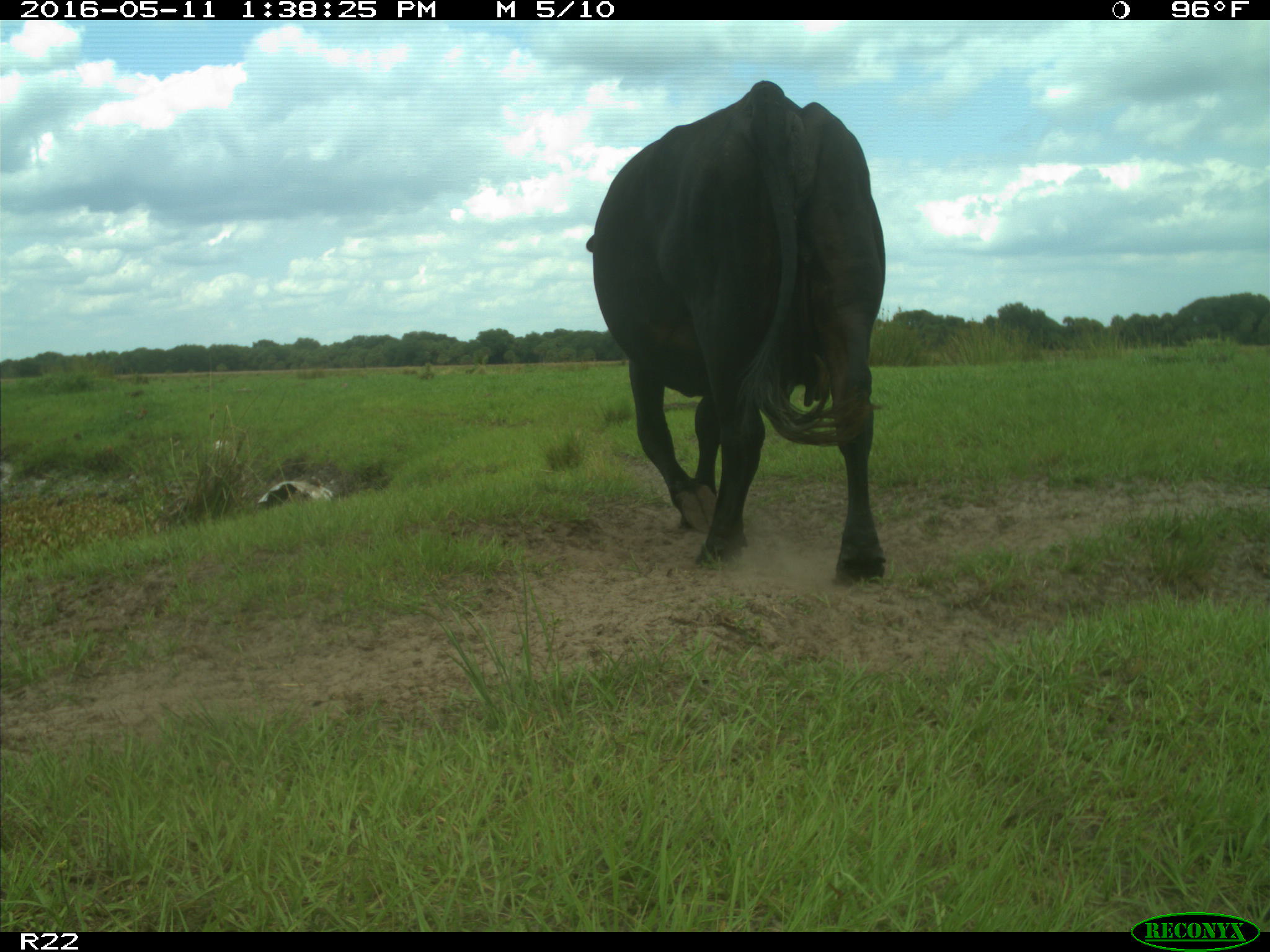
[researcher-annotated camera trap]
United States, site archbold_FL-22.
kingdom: Animalia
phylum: Chordata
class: Mammalia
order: Artiodactyla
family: Bovidae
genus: Bos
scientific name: Bos taurus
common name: domestic cow